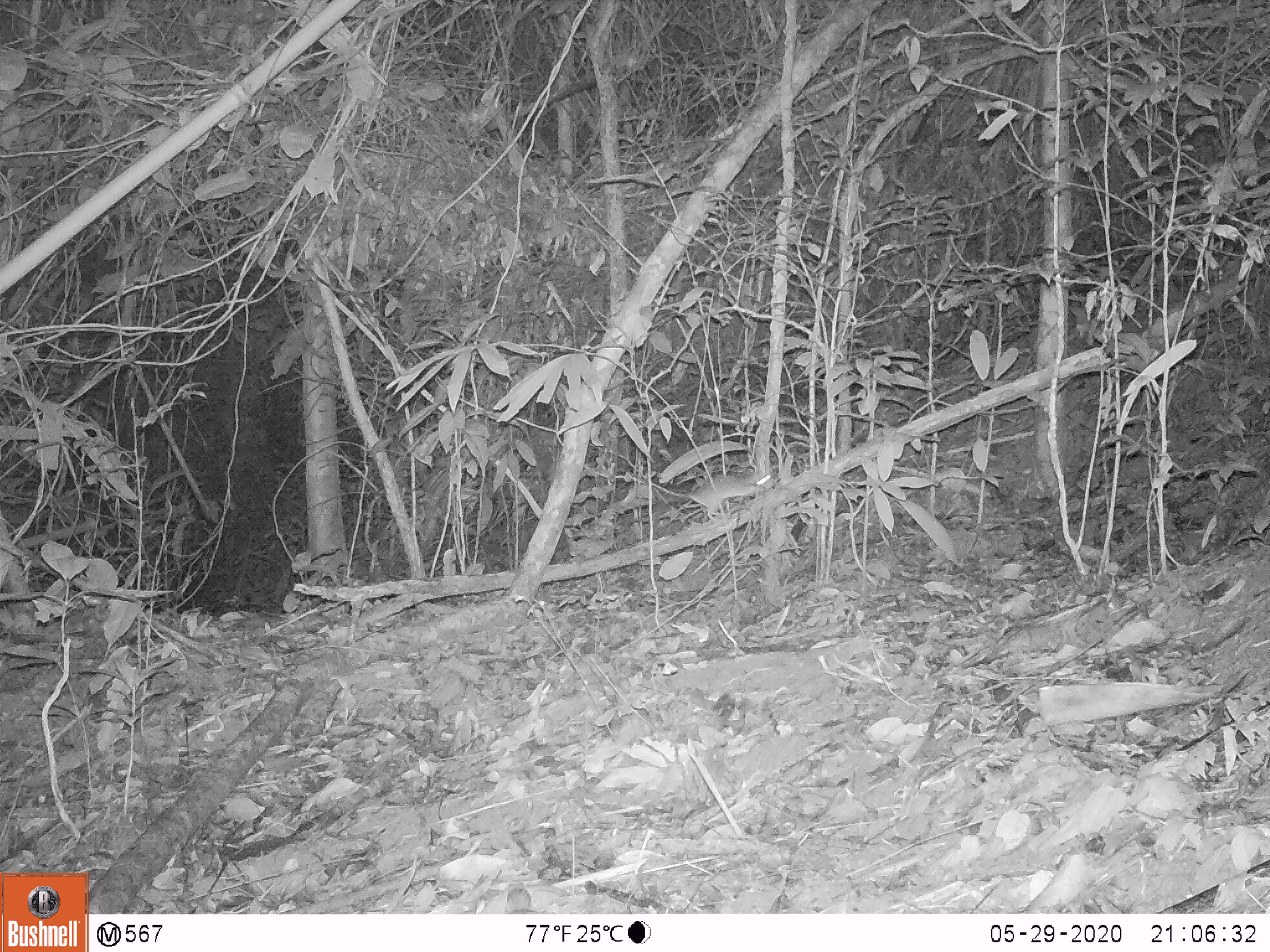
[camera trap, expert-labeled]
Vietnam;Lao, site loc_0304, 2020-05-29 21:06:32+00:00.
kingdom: Animalia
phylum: Chordata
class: Mammalia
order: Rodentia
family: Muridae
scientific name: Muridae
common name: old-world mice and rats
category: unidentified murid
Unidentified murid (old-world mice and rats) (Muridae). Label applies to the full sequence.